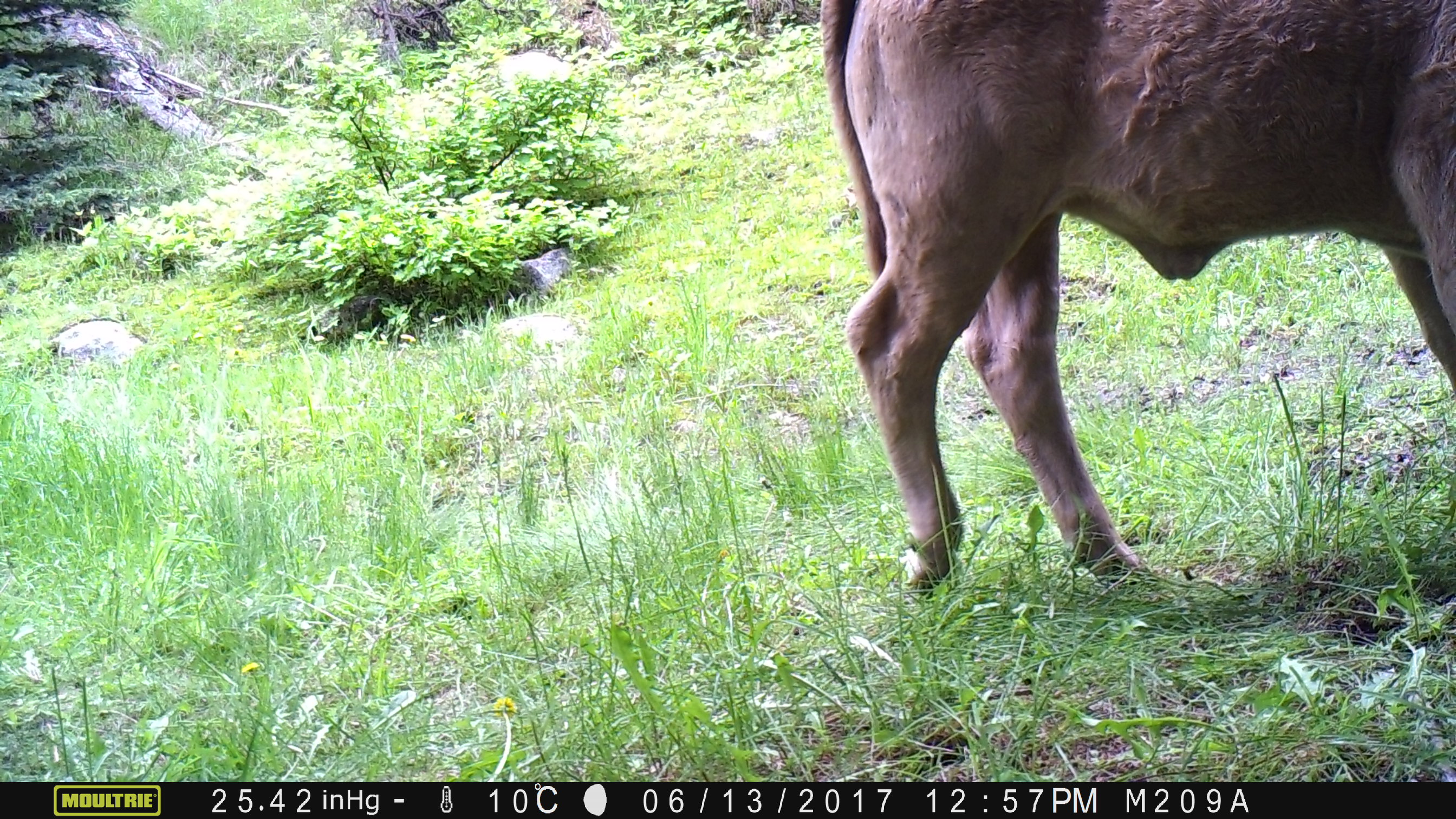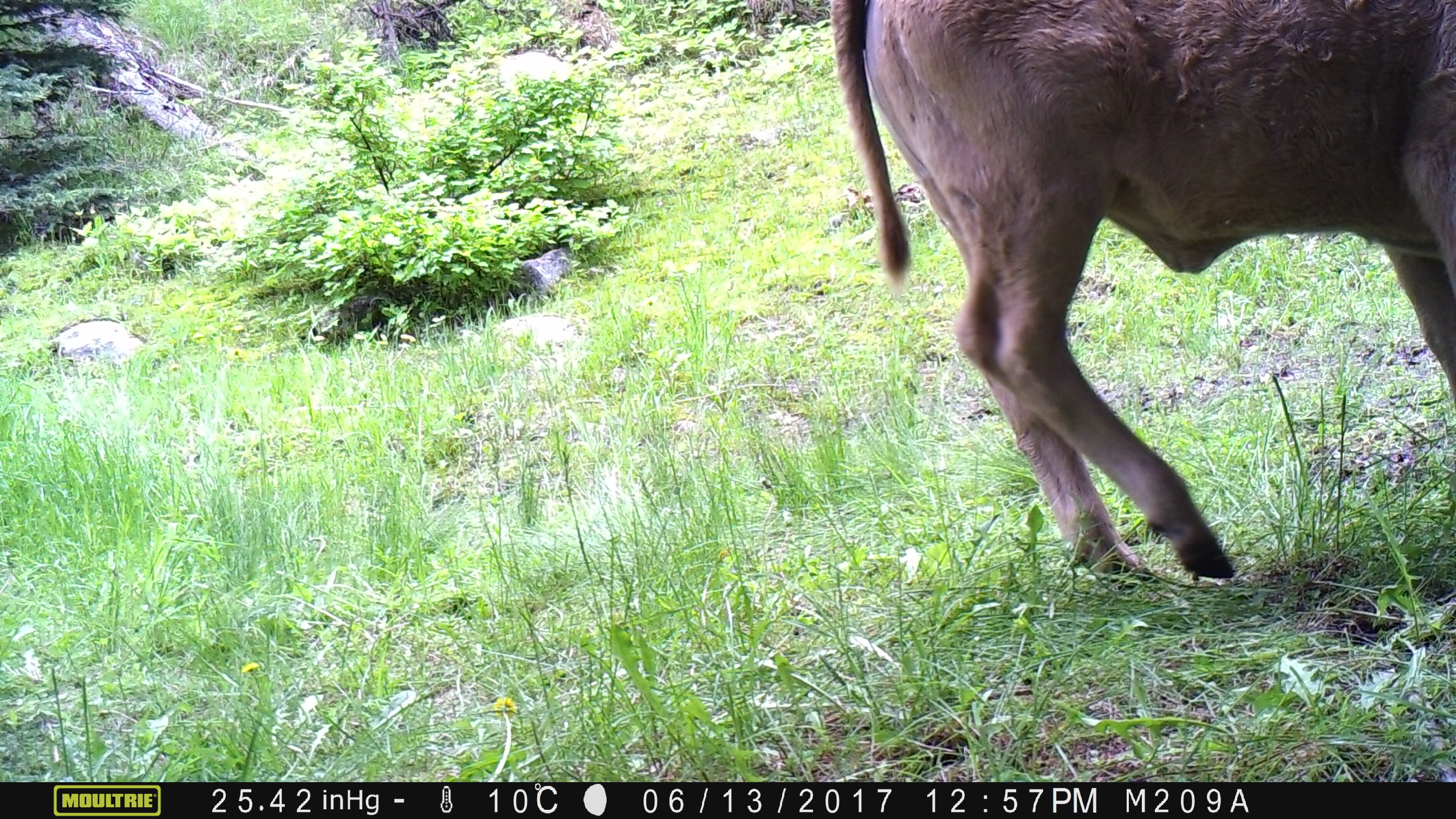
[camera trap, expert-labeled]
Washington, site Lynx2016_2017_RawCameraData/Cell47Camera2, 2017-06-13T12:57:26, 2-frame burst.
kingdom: Animalia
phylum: Chordata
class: Mammalia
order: Artiodactyla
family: Bovidae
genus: Bos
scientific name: Bos taurus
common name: domestic cattle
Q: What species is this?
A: Domestic cattle (Bos taurus).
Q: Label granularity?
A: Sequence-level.